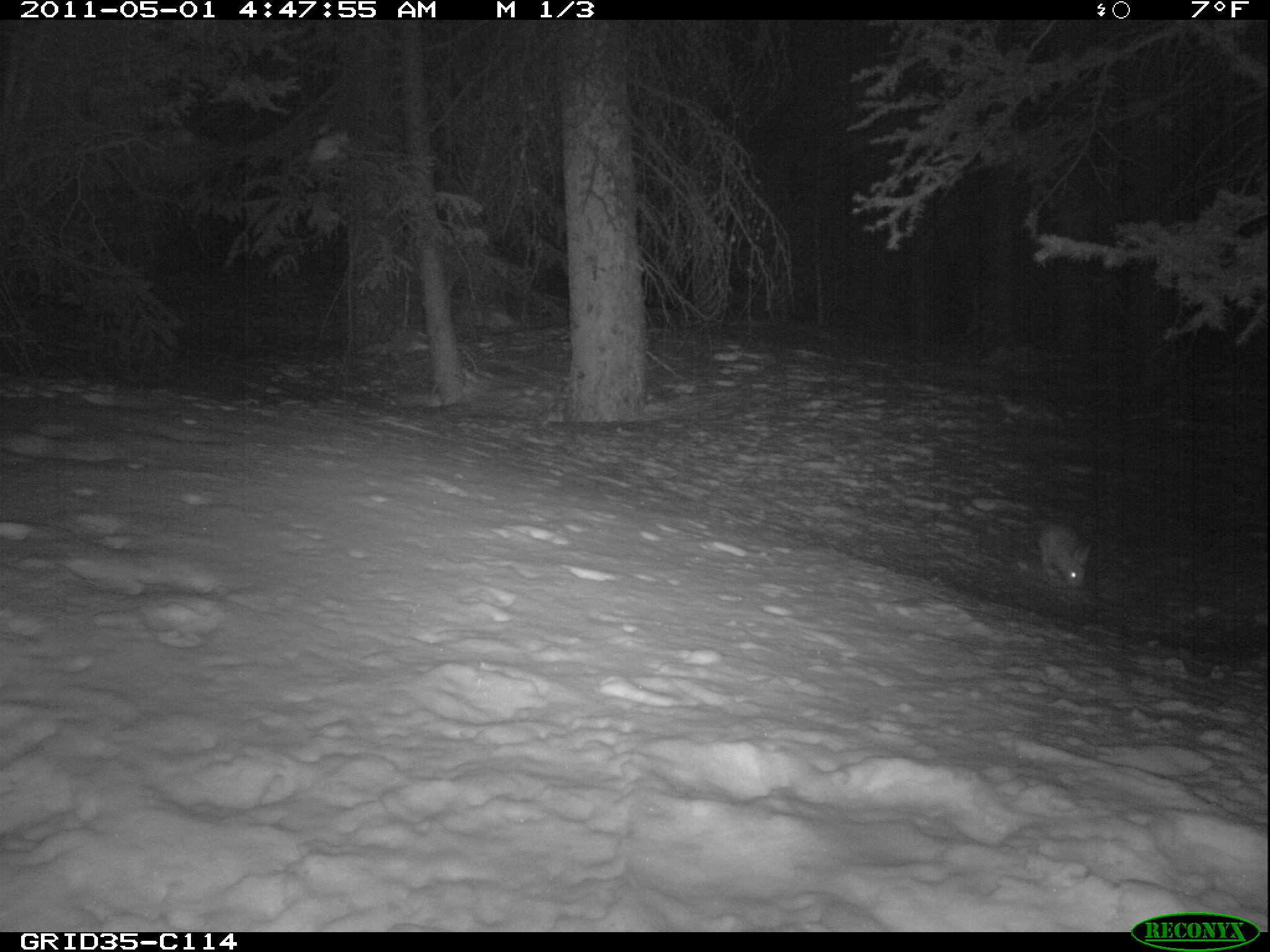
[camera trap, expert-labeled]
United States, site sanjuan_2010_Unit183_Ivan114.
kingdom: Animalia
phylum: Chordata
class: Mammalia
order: Lagomorpha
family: Leporidae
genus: Lepus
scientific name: Lepus americanus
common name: snowshoe hare